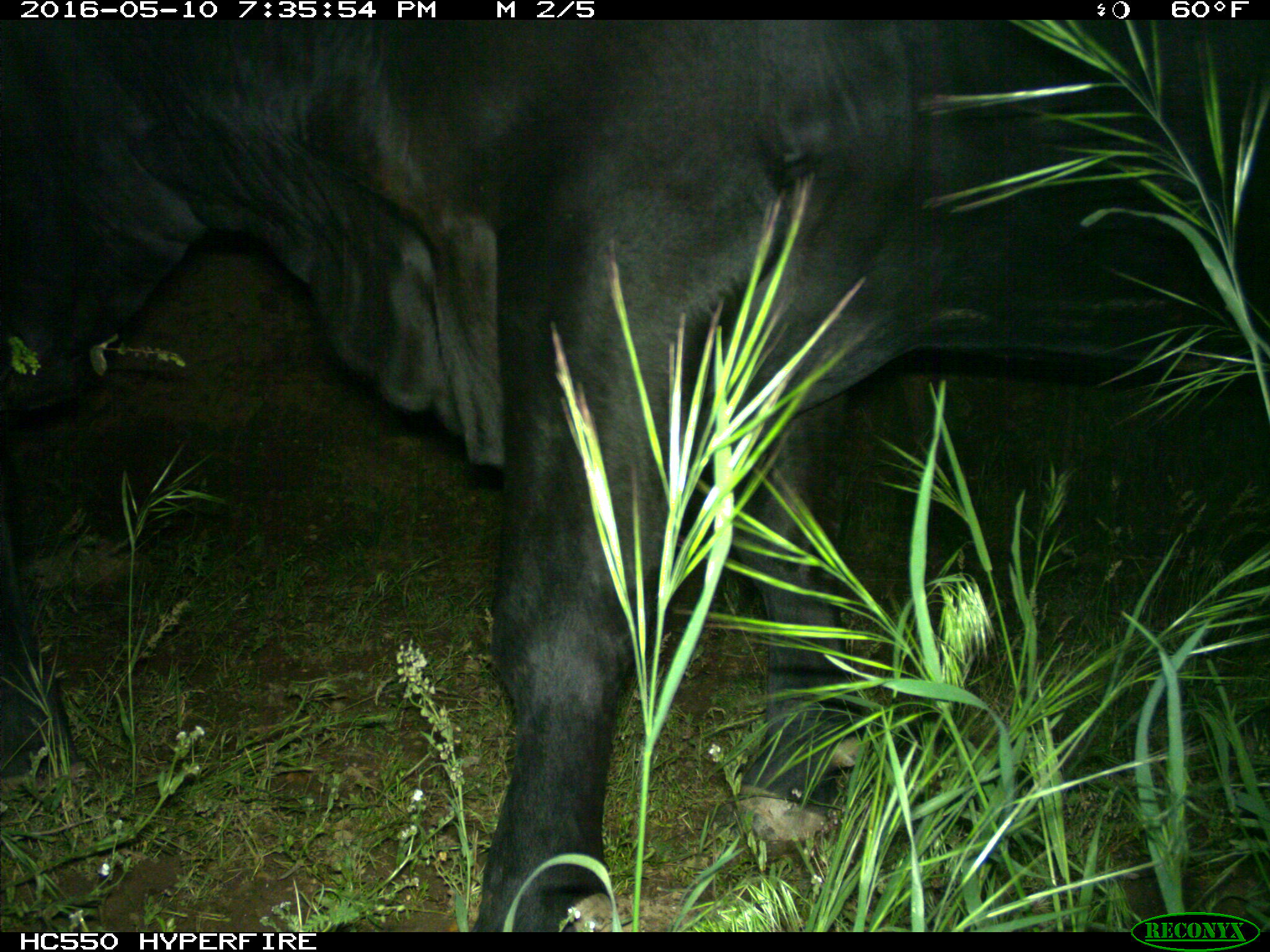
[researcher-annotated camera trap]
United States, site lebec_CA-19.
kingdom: Animalia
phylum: Chordata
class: Mammalia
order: Artiodactyla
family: Bovidae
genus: Bos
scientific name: Bos taurus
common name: domestic cow